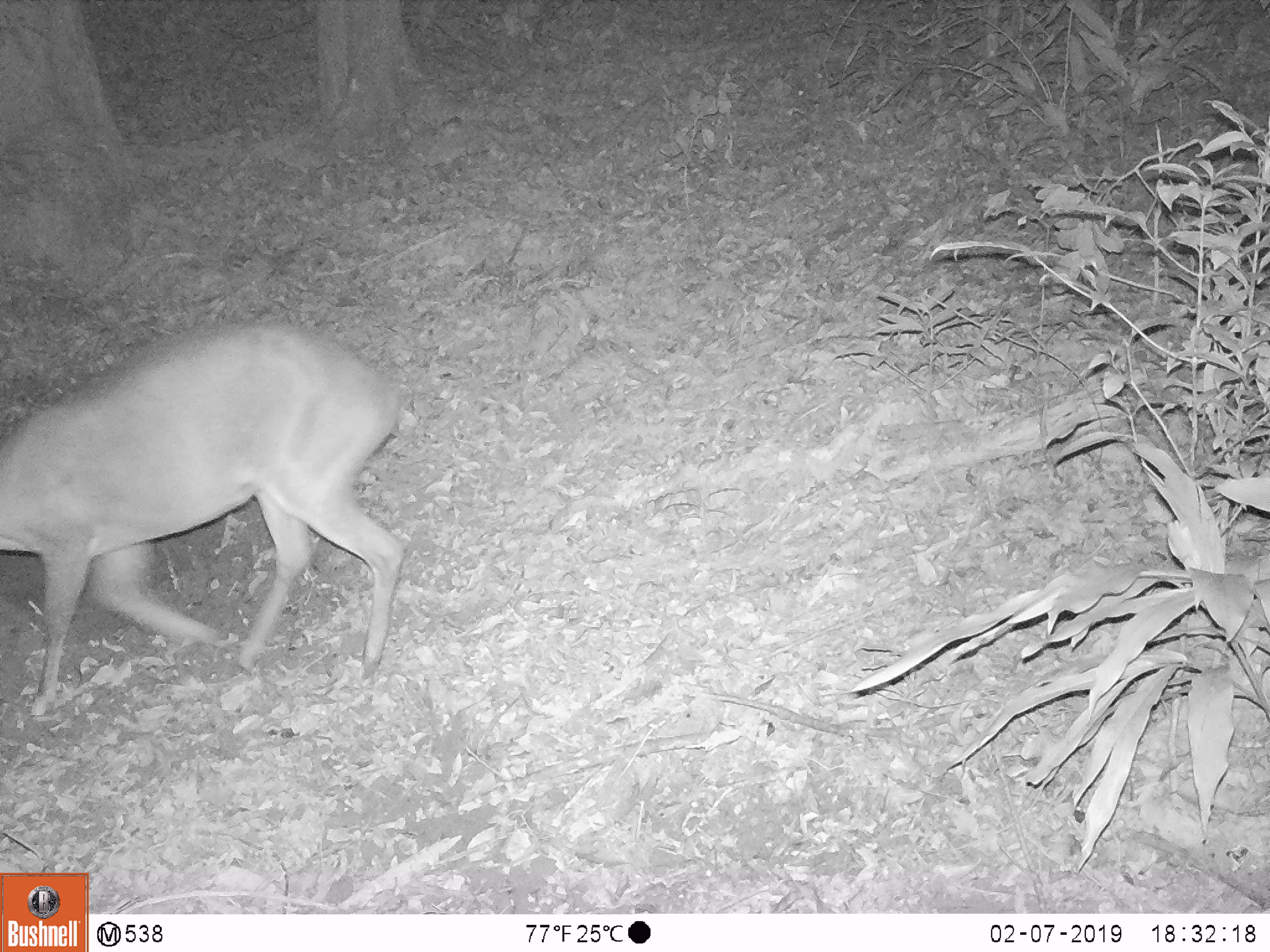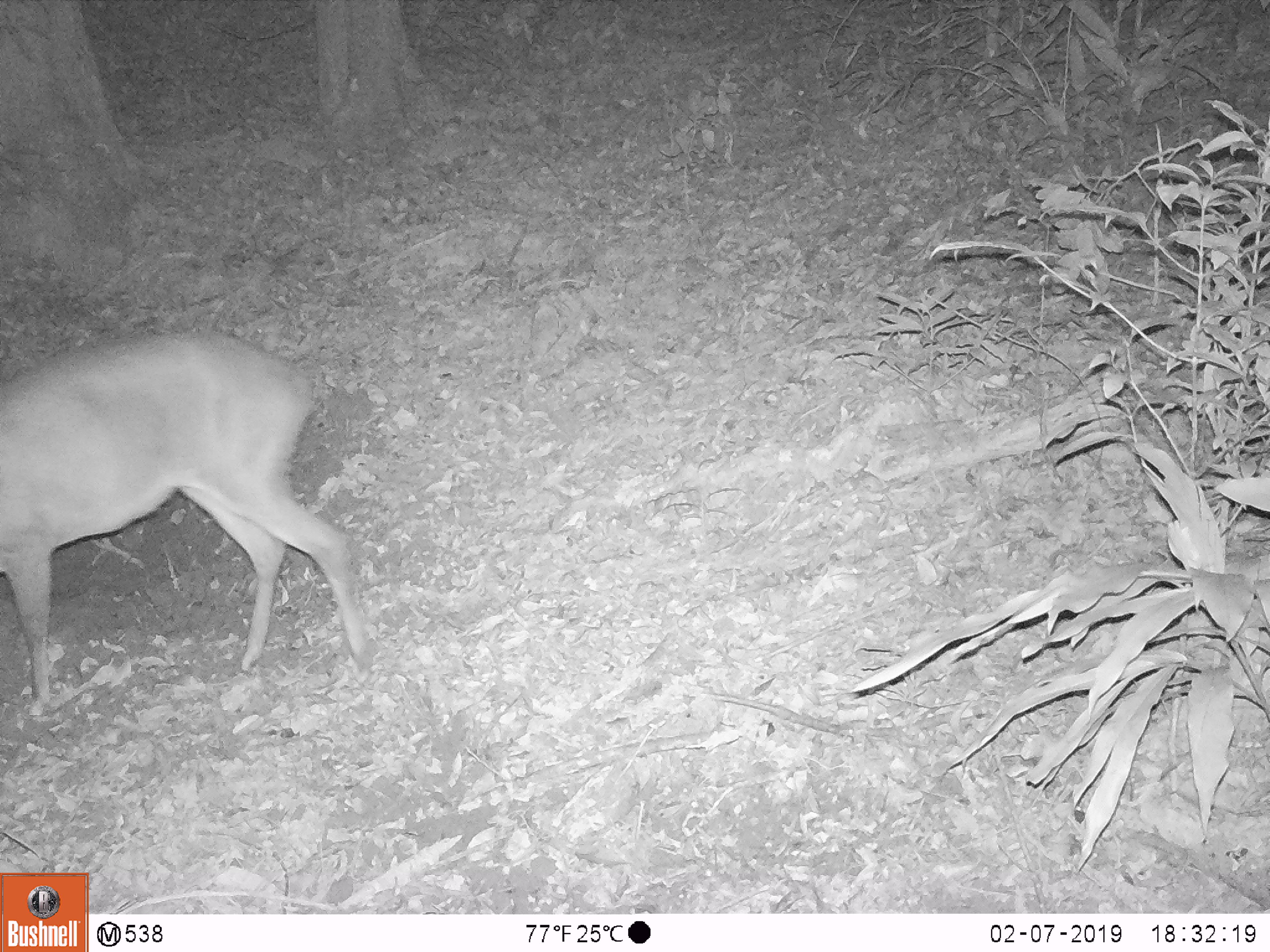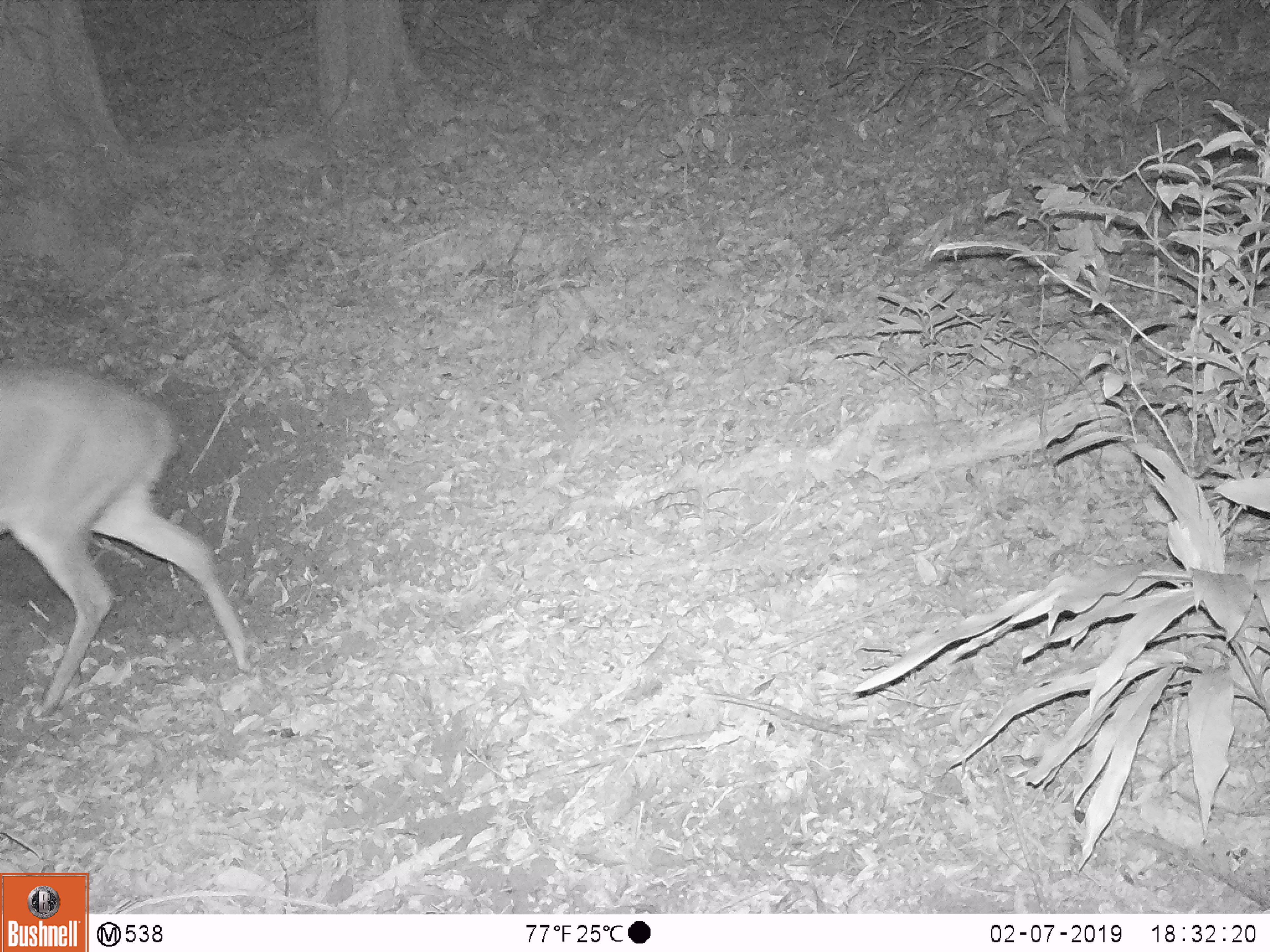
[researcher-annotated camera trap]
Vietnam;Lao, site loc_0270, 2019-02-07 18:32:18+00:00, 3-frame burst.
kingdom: Animalia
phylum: Chordata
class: Mammalia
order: Artiodactyla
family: Cervidae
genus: Muntiacus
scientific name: Muntiacus vuquangensis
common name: large-antlered muntjac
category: large antlered muntjac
Large antlered muntjac (large-antlered muntjac) (Muntiacus vuquangensis). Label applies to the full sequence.